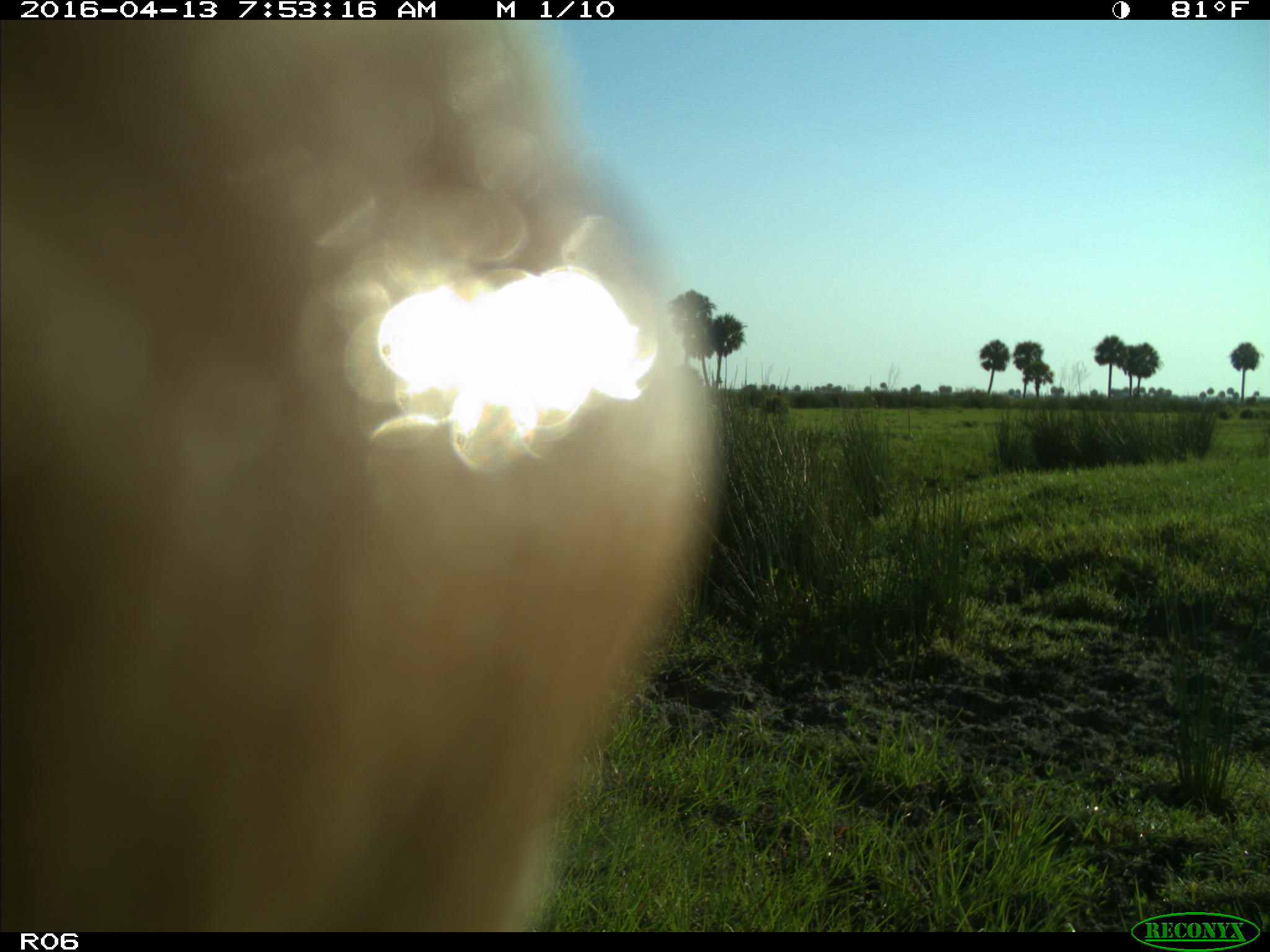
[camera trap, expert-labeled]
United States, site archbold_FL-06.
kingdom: Animalia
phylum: Chordata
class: Mammalia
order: Artiodactyla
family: Bovidae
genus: Bos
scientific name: Bos taurus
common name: domestic cow